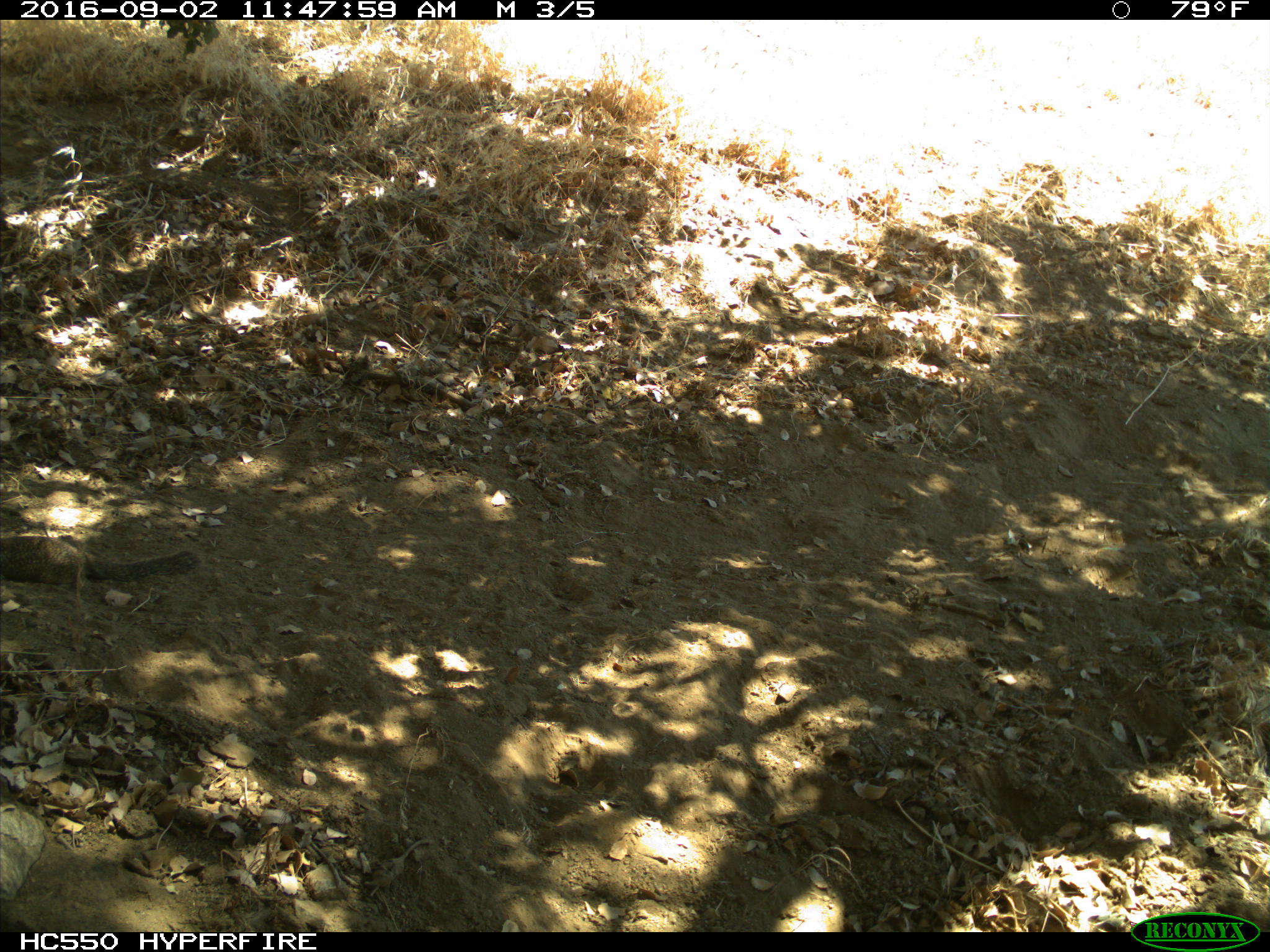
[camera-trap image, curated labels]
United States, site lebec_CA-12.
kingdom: Animalia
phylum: Chordata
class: Mammalia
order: Rodentia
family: Sciuridae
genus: Otospermophilus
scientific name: Otospermophilus beecheyi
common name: california ground squirrel